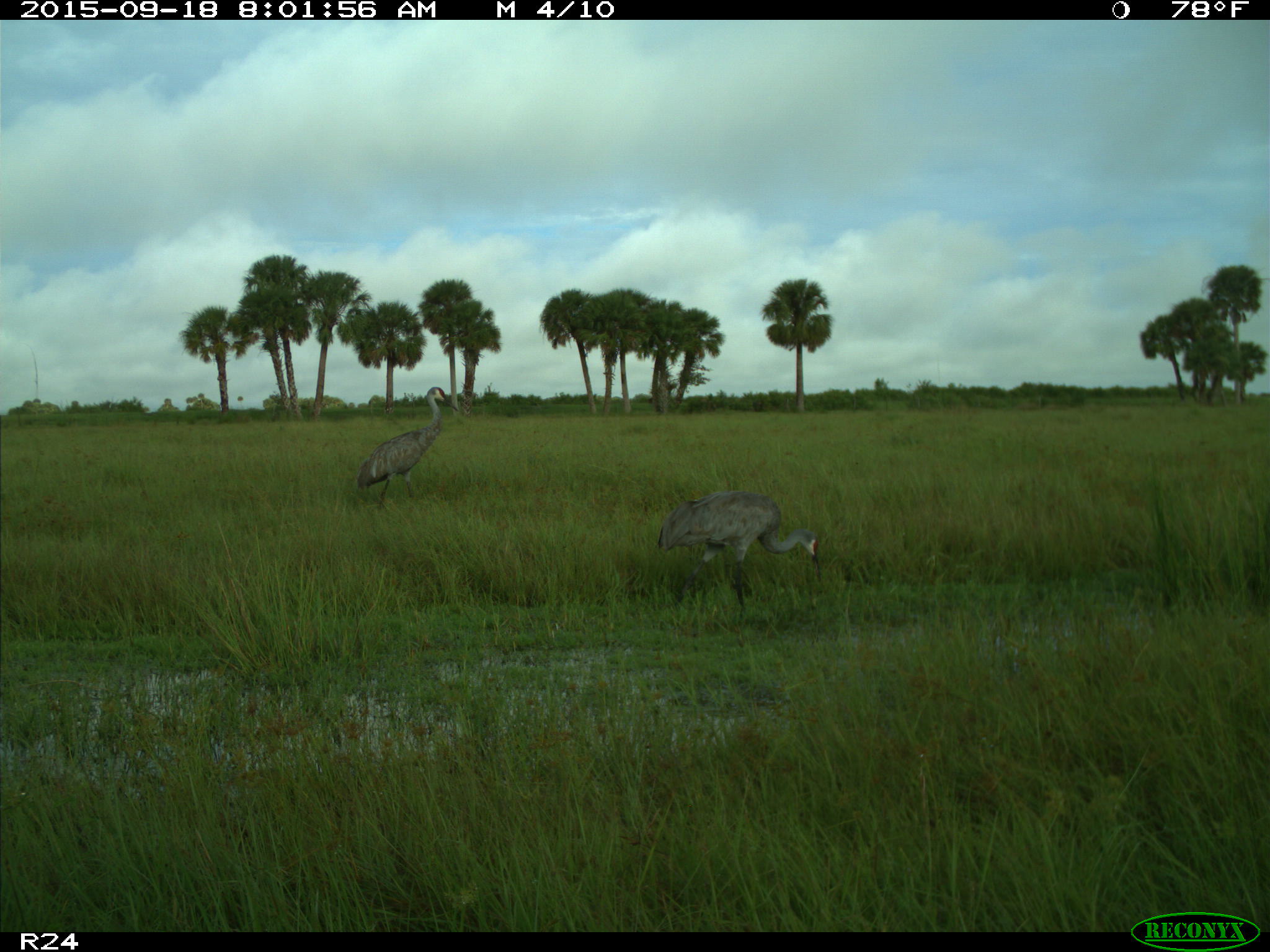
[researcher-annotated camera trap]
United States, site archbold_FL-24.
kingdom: Animalia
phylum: Chordata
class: Aves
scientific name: Aves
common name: birds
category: unidentified bird